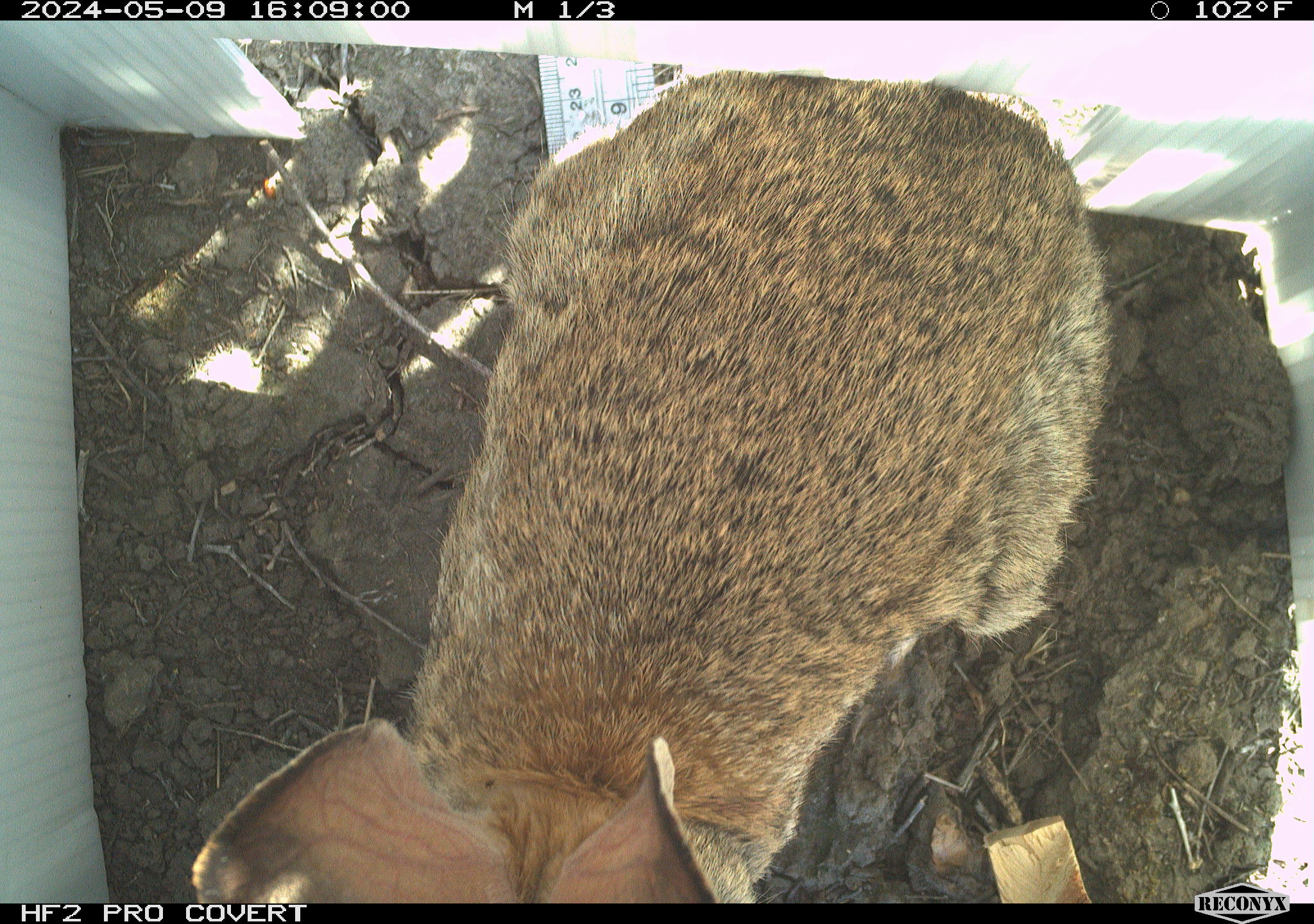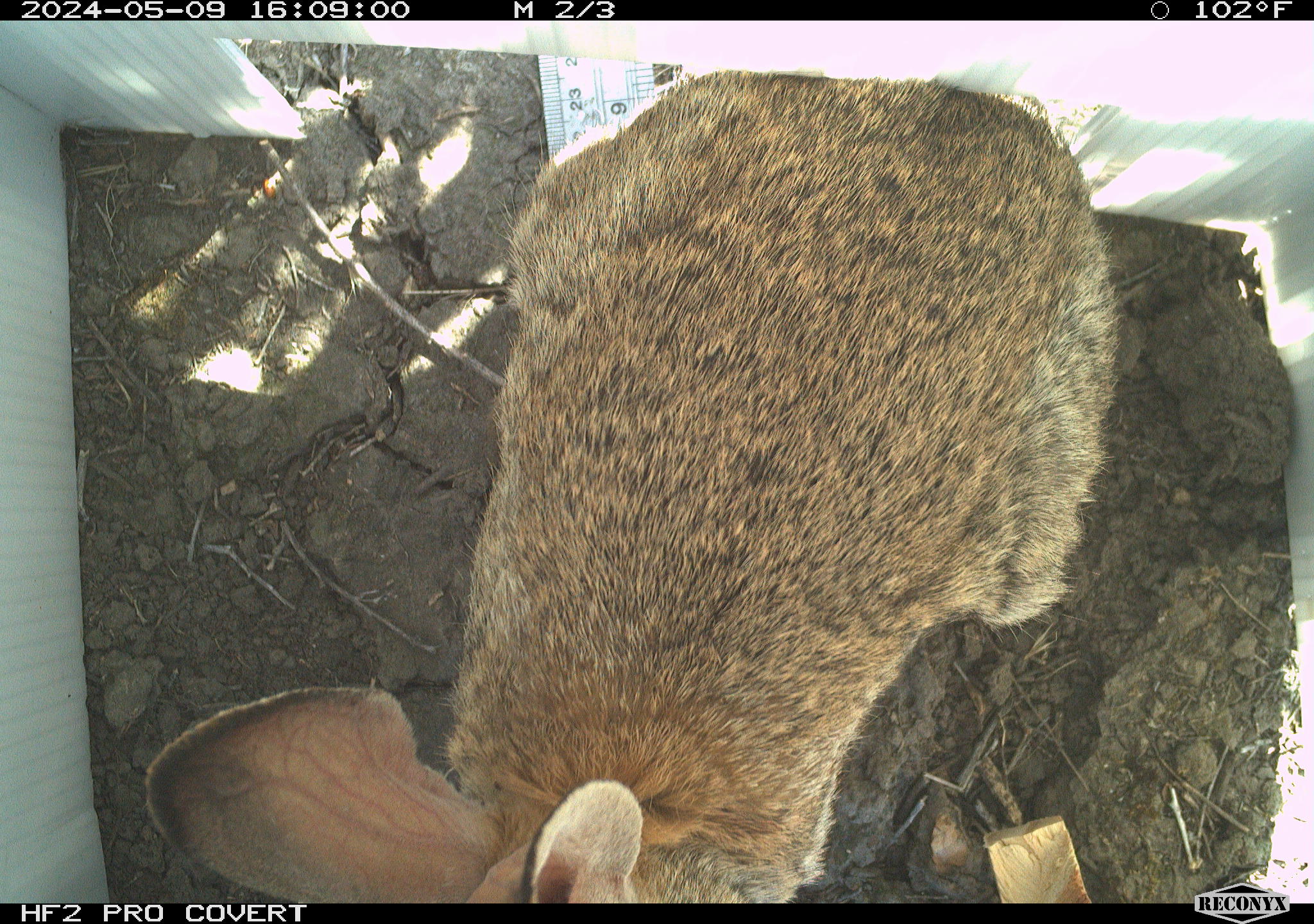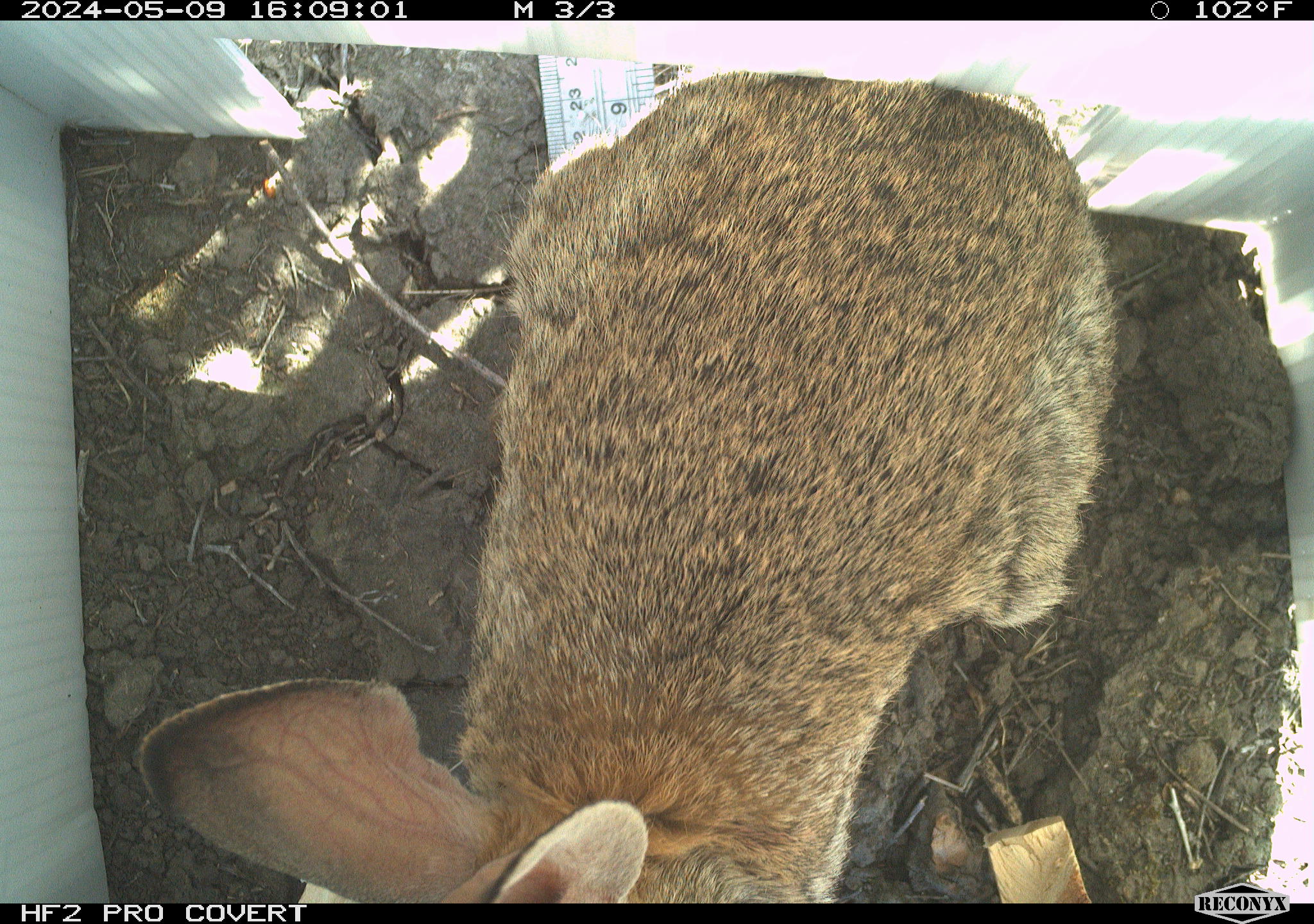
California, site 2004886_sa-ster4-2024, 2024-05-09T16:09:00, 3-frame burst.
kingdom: Animalia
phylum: Chordata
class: Mammalia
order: Lagomorpha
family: Leporidae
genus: Sylvilagus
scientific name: Sylvilagus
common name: cottontail rabbits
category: sylvilagus species